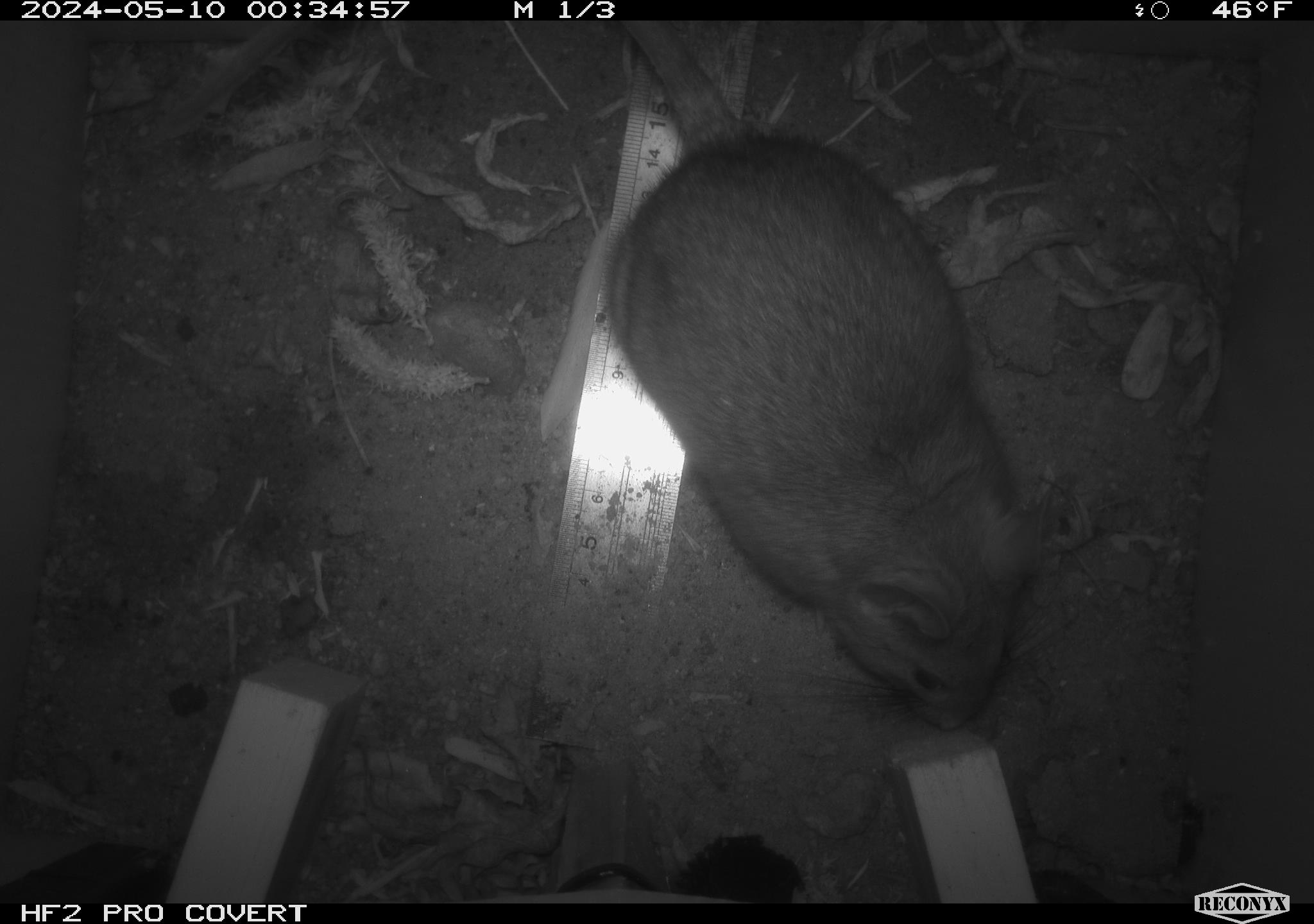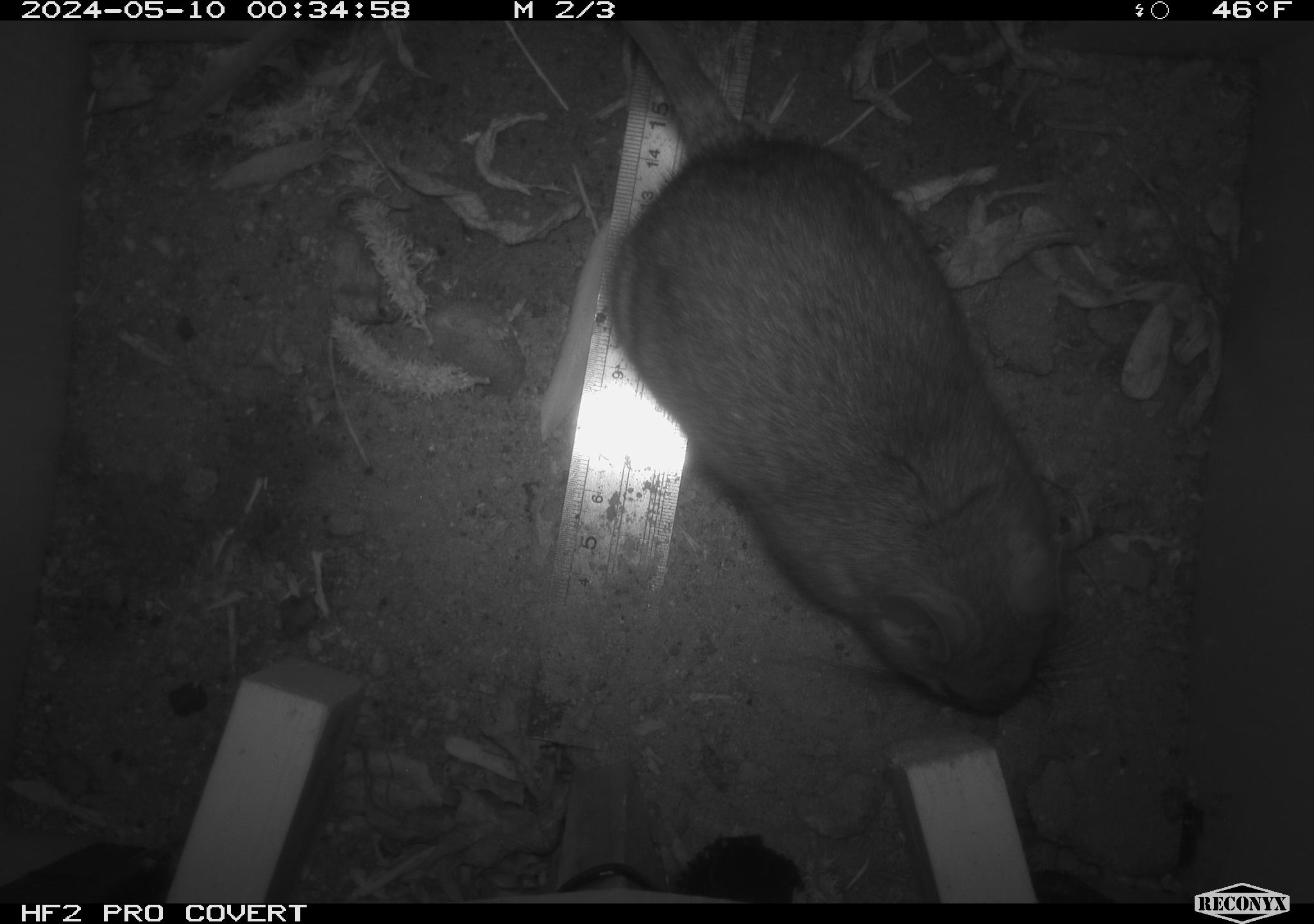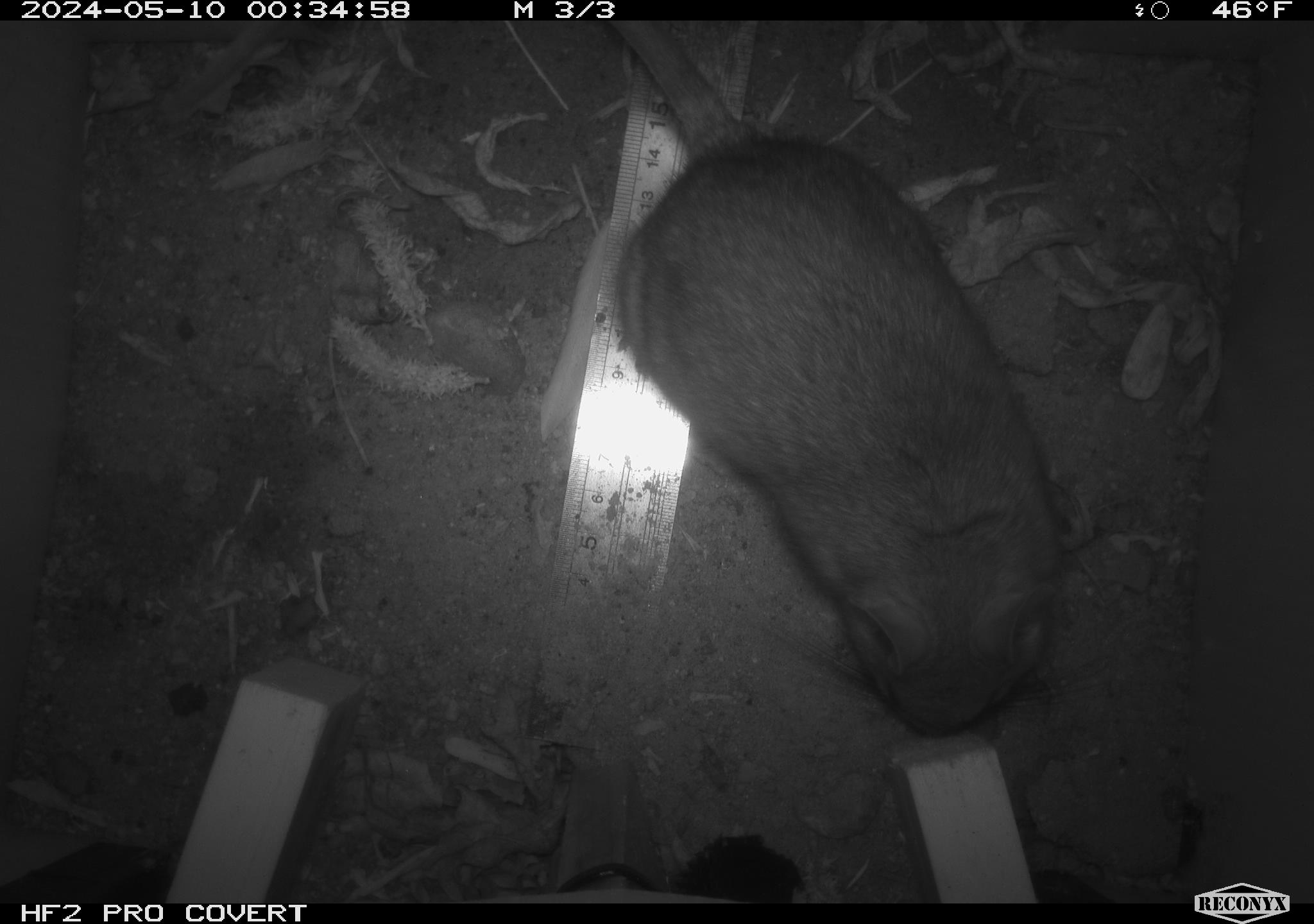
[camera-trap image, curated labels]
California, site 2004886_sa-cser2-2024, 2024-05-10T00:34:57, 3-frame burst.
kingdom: Animalia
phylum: Chordata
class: Mammalia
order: Rodentia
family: Muridae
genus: Rattus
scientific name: Rattus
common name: rat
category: rattus species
Rattus species (rat) (Rattus).